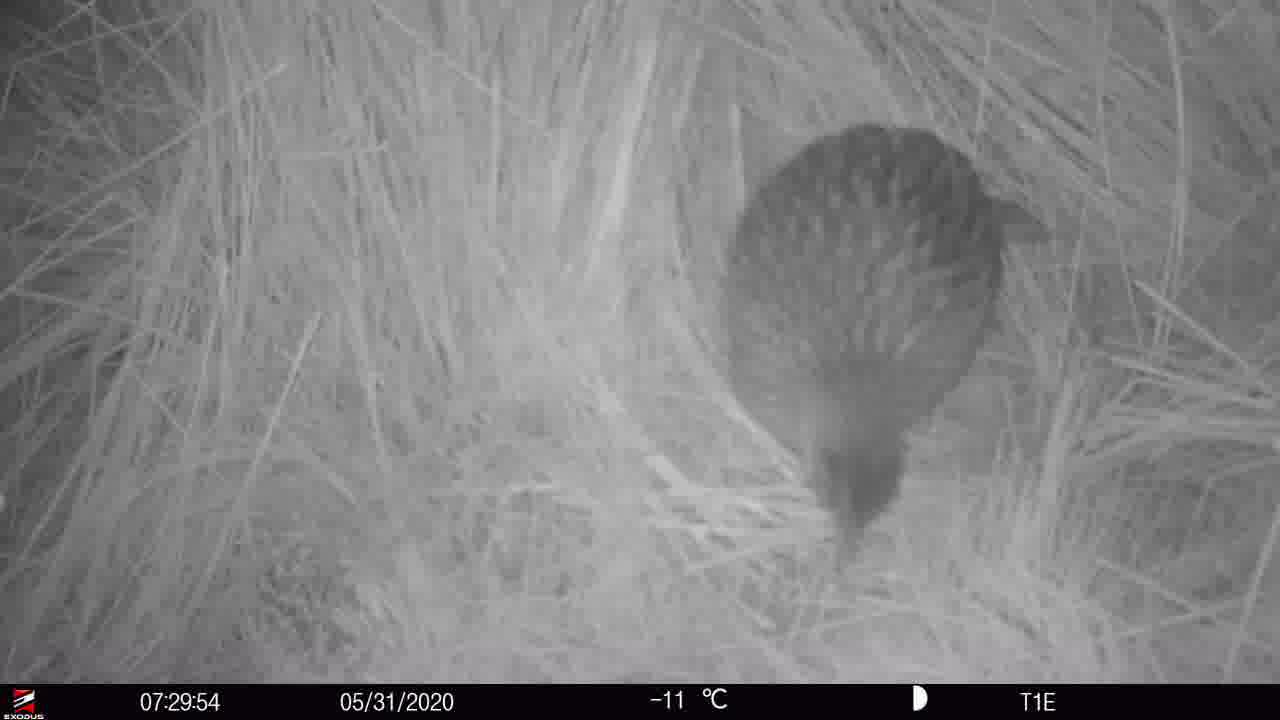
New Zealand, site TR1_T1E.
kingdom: Animalia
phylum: Chordata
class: Aves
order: Gruiformes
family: Rallidae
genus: Gallirallus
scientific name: Gallirallus australis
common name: weka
Weka (Gallirallus australis).